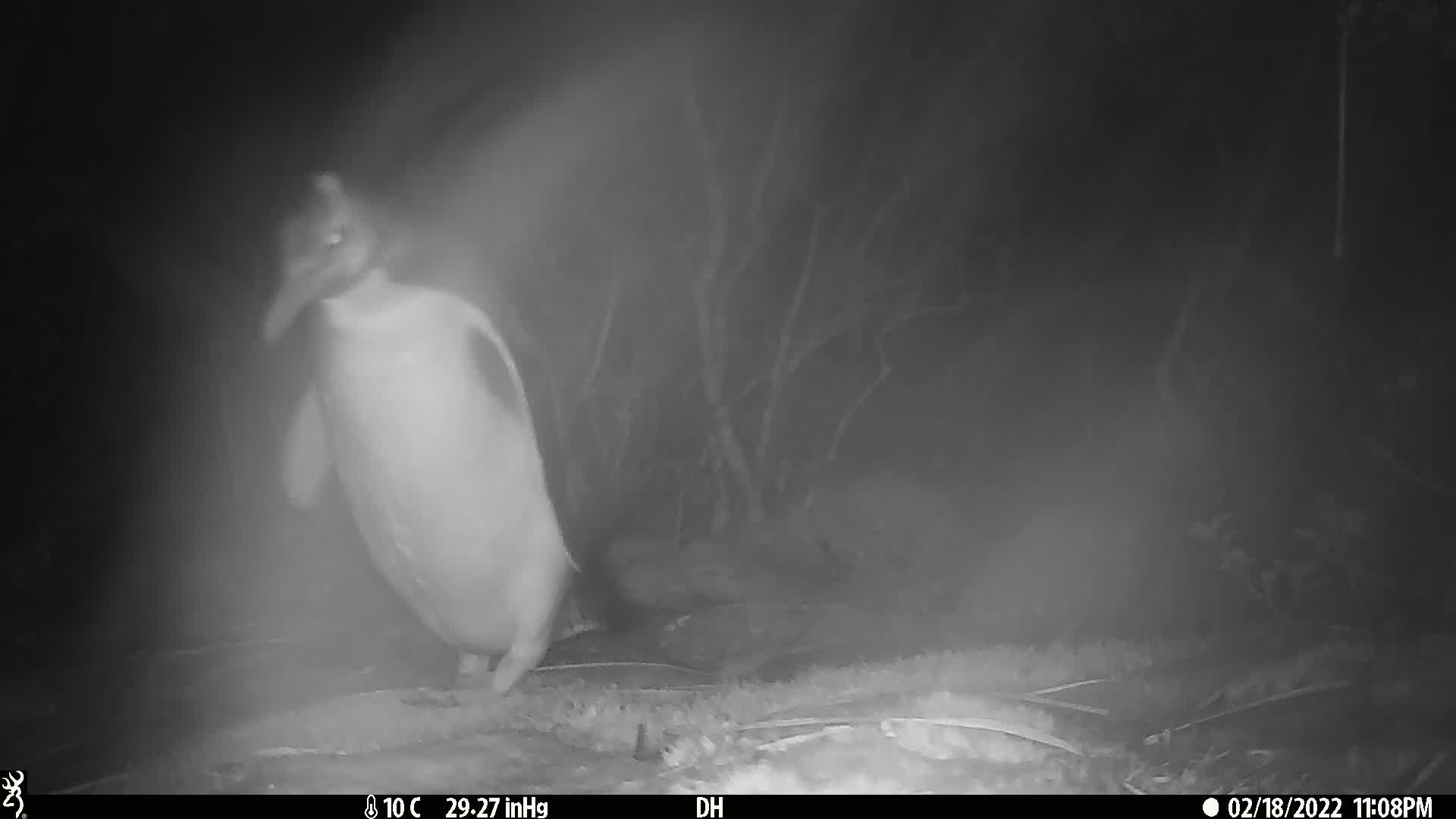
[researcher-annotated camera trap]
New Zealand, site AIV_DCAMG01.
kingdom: Animalia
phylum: Chordata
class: Aves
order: Sphenisciformes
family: Spheniscidae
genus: Megadyptes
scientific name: Megadyptes antipodes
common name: yellow-eyed penguin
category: yellow eyed penguin